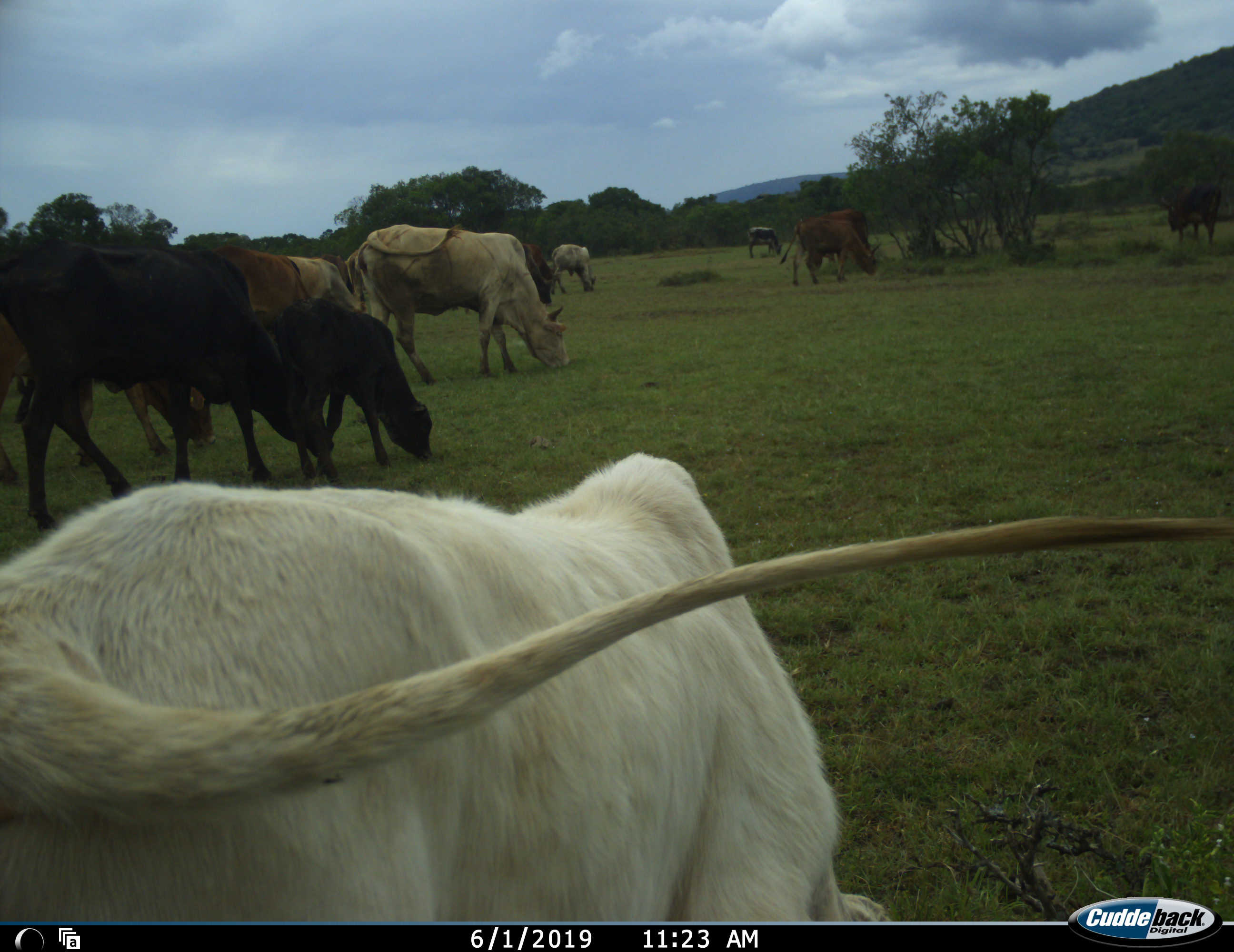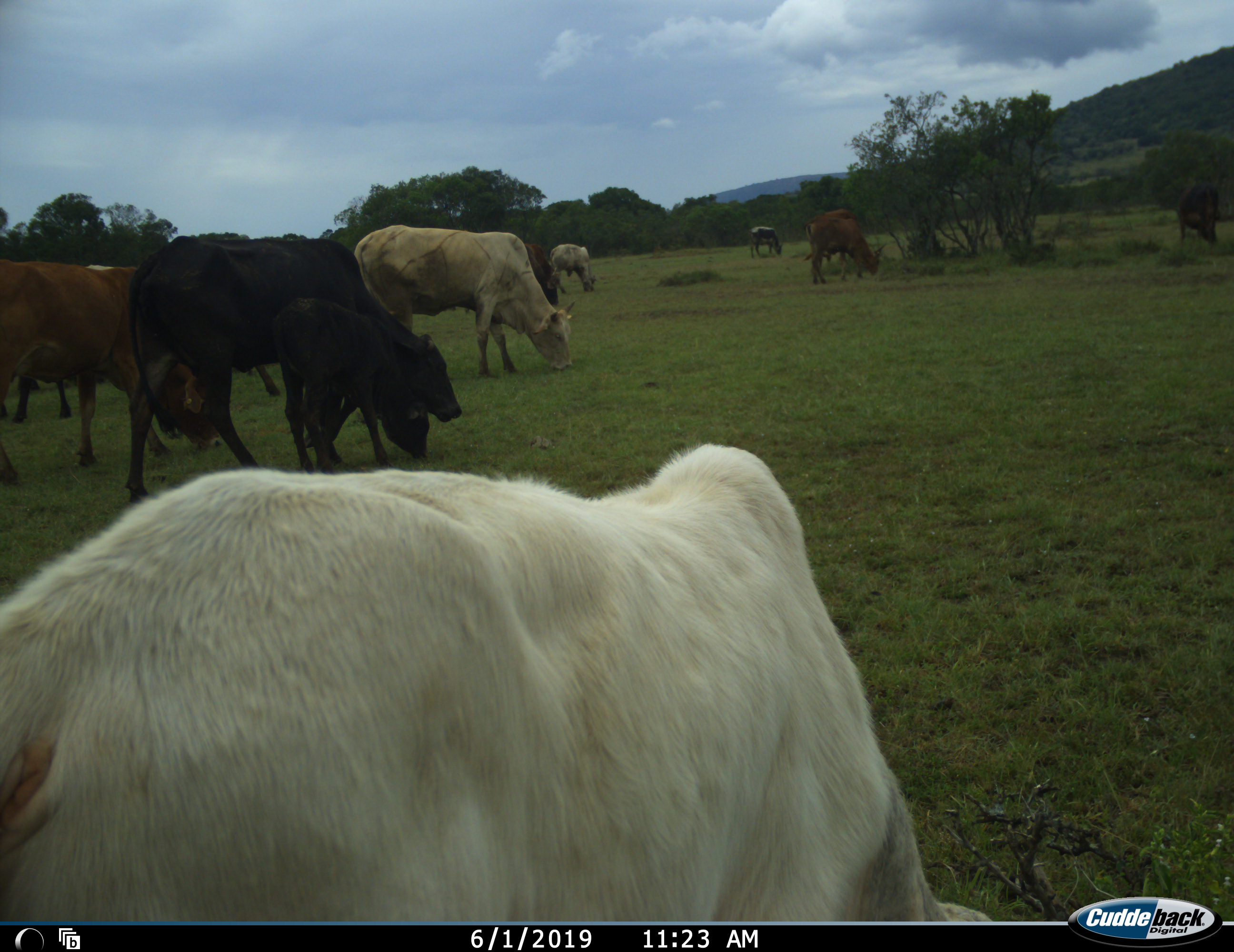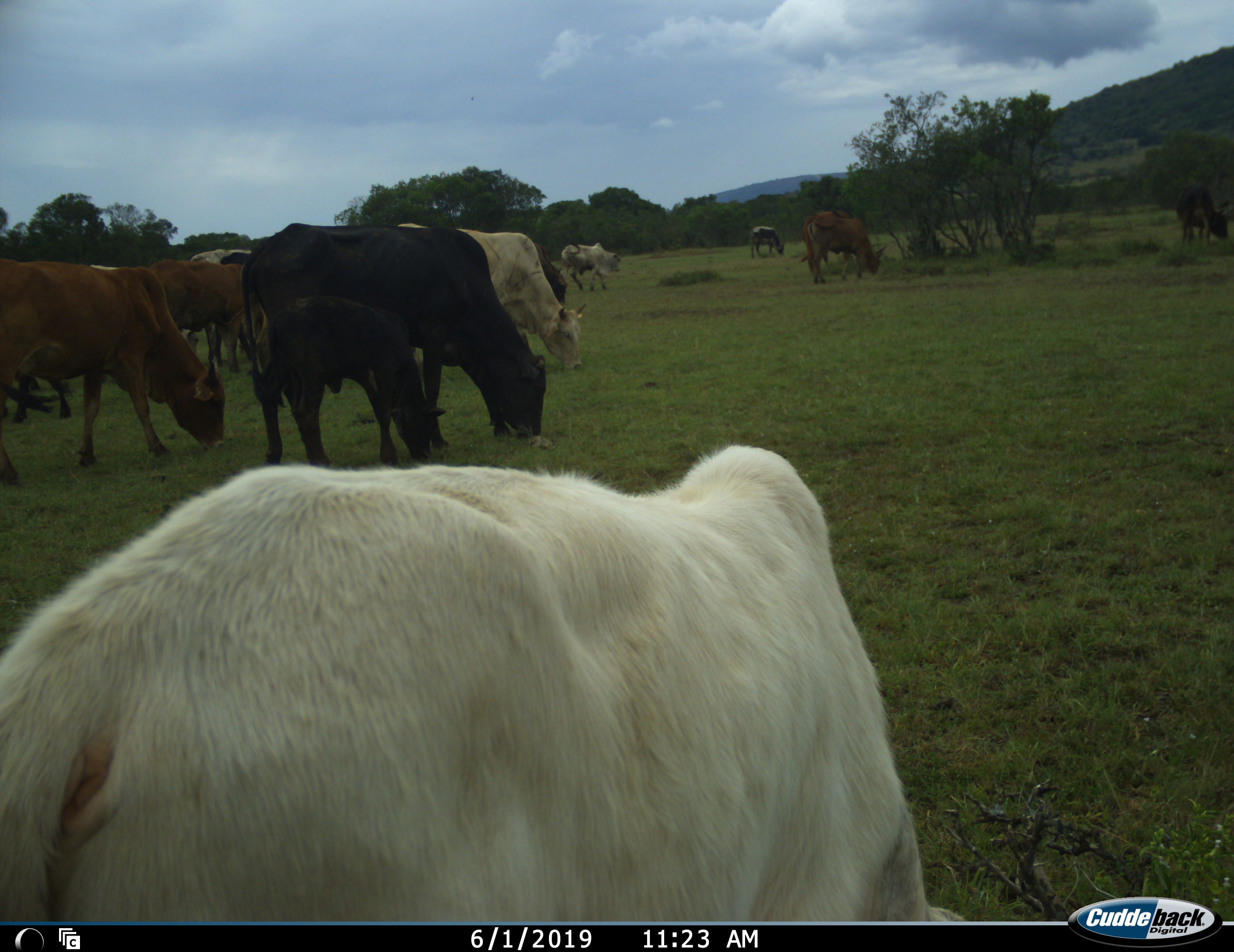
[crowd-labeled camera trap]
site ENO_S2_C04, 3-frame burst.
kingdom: Animalia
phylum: Chordata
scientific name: Vertebrata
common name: domestic animal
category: domesticanimal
Domesticanimal (domestic animal) (Vertebrata), count 11-50. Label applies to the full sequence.